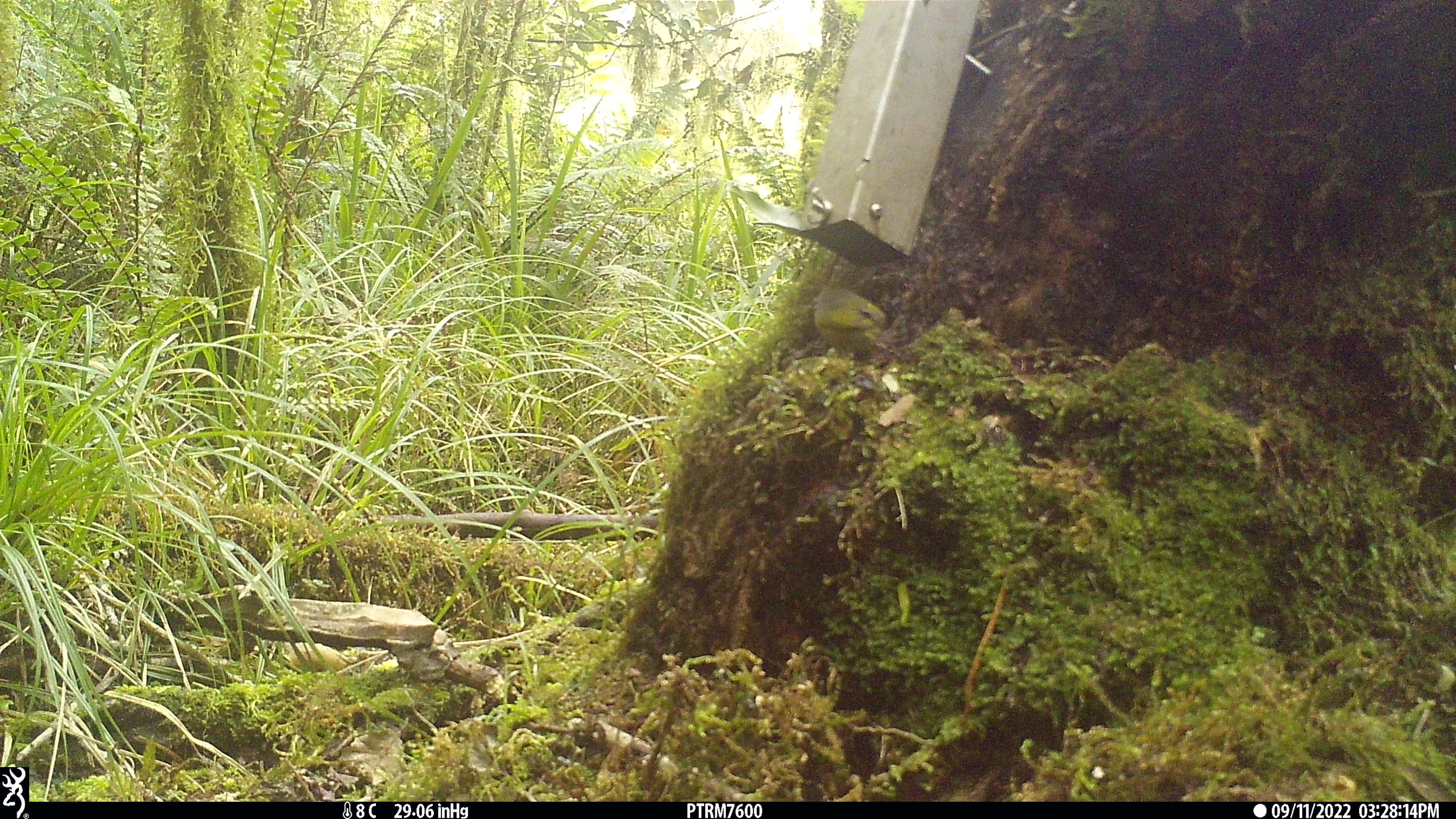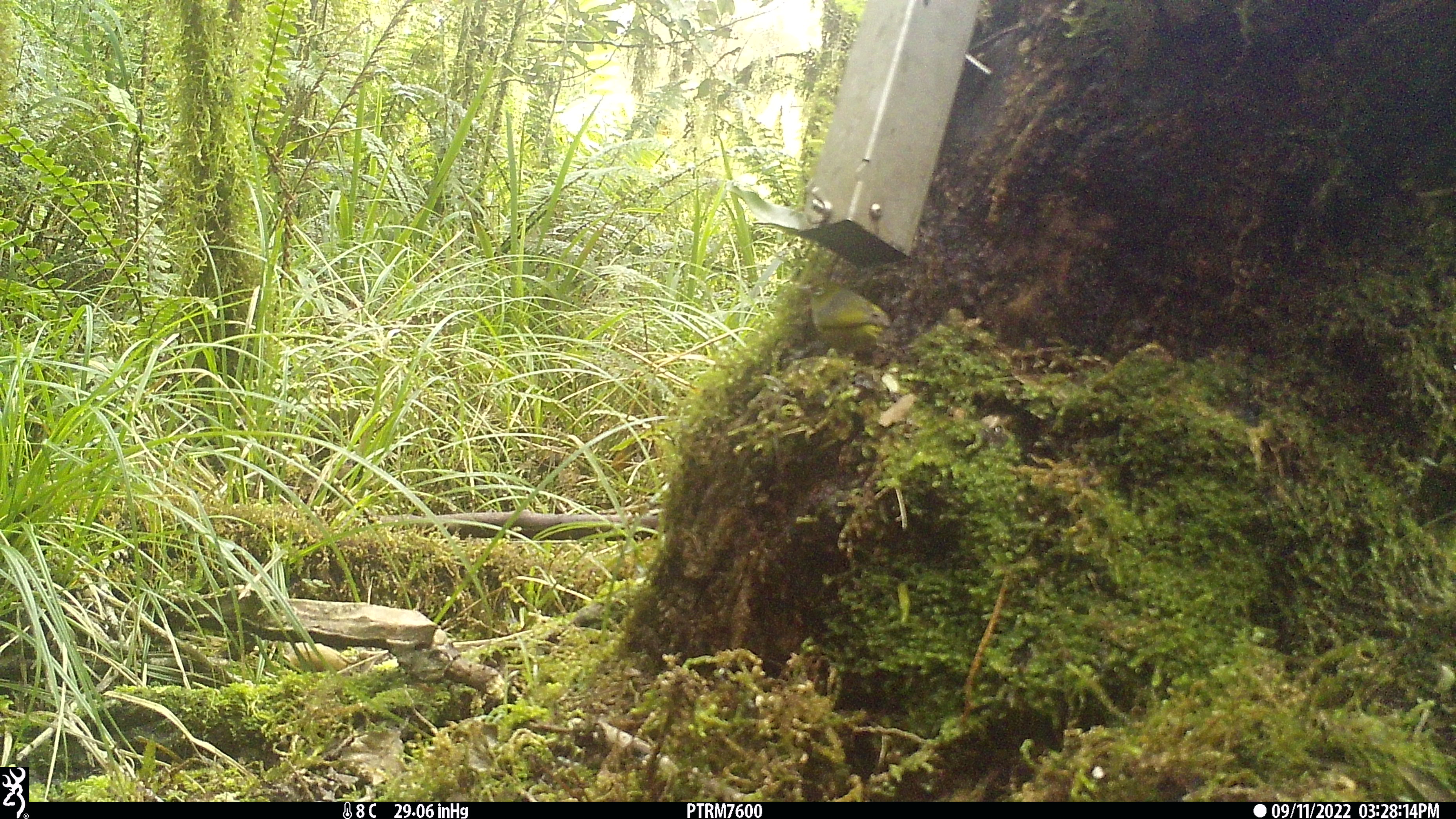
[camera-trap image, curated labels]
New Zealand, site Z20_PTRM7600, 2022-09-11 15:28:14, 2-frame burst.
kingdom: Animalia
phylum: Chordata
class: Aves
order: Passeriformes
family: Zosteropidae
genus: Zosterops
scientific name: Zosterops lateralis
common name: silvereye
Silvereye (Zosterops lateralis).